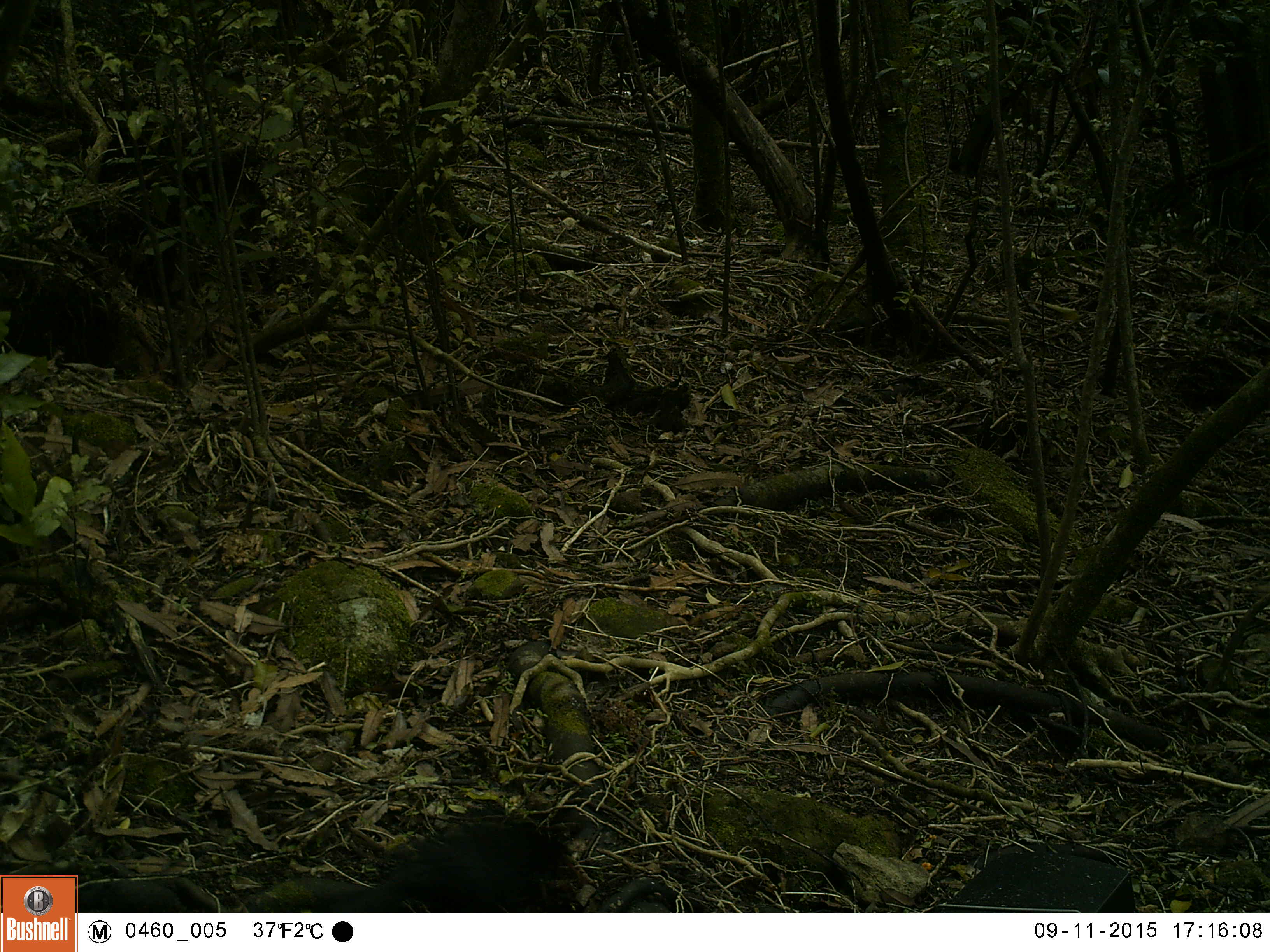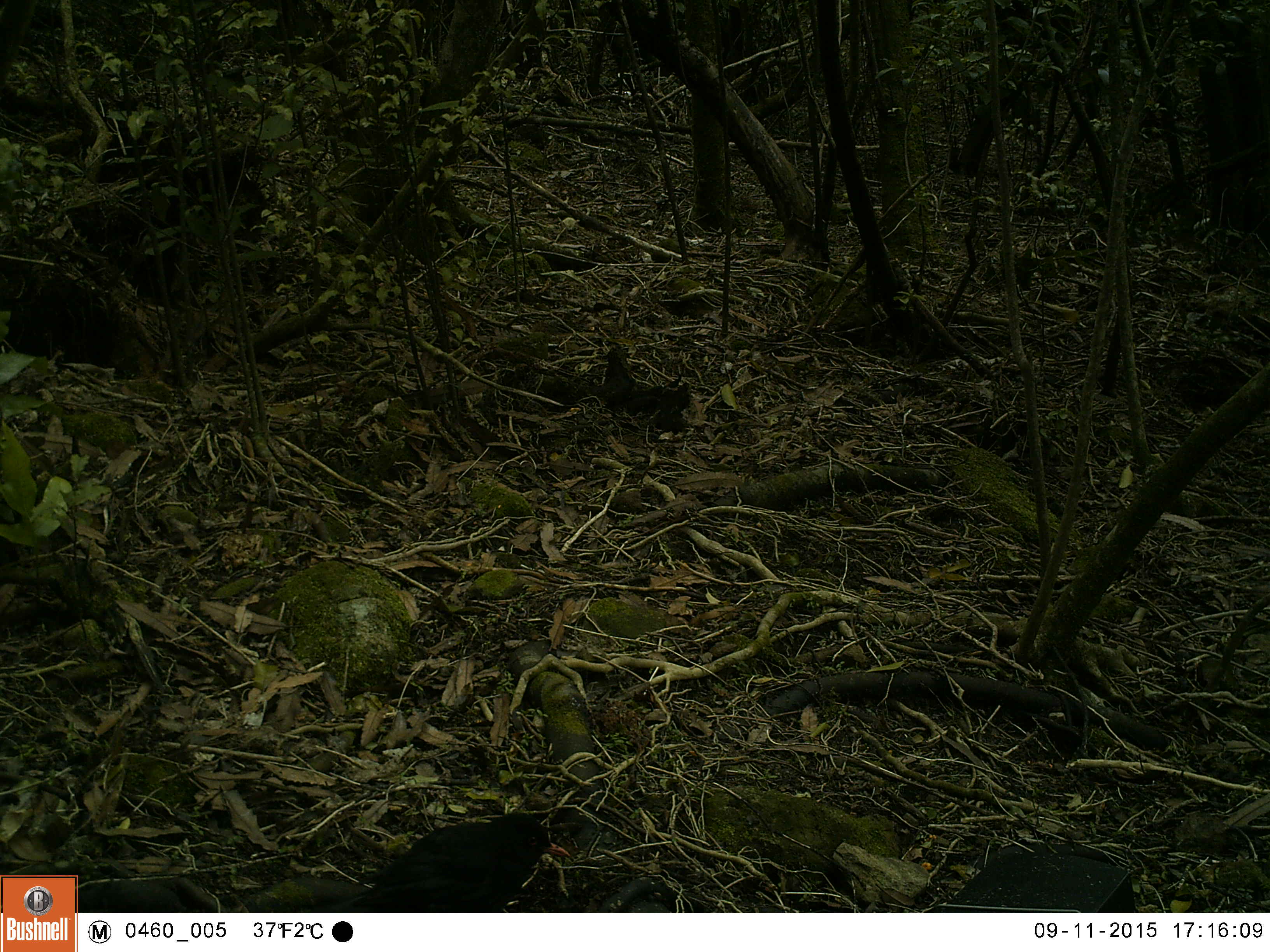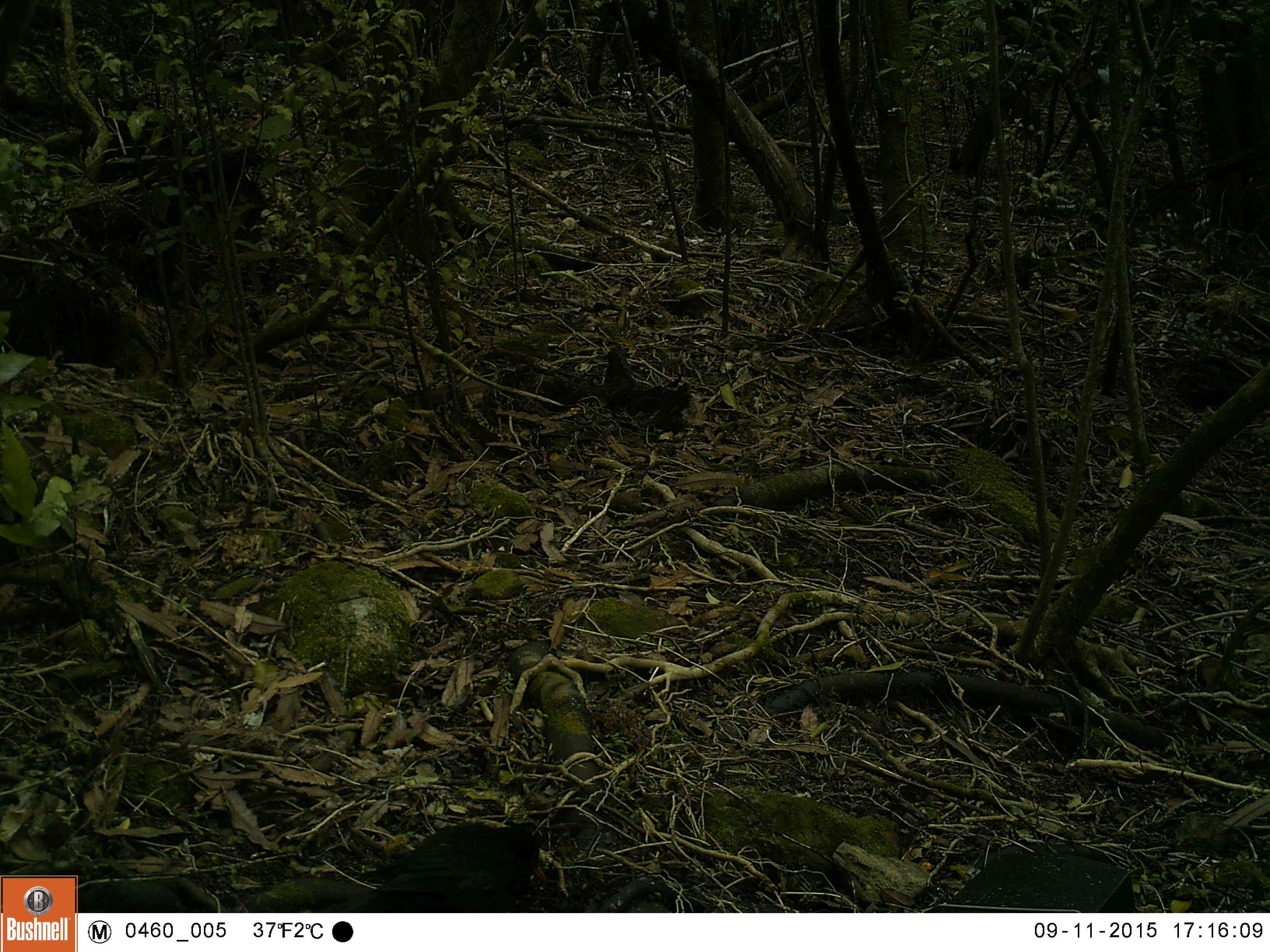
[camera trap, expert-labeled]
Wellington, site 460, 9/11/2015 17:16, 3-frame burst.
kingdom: Animalia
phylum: Chordata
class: Aves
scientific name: Aves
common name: bird